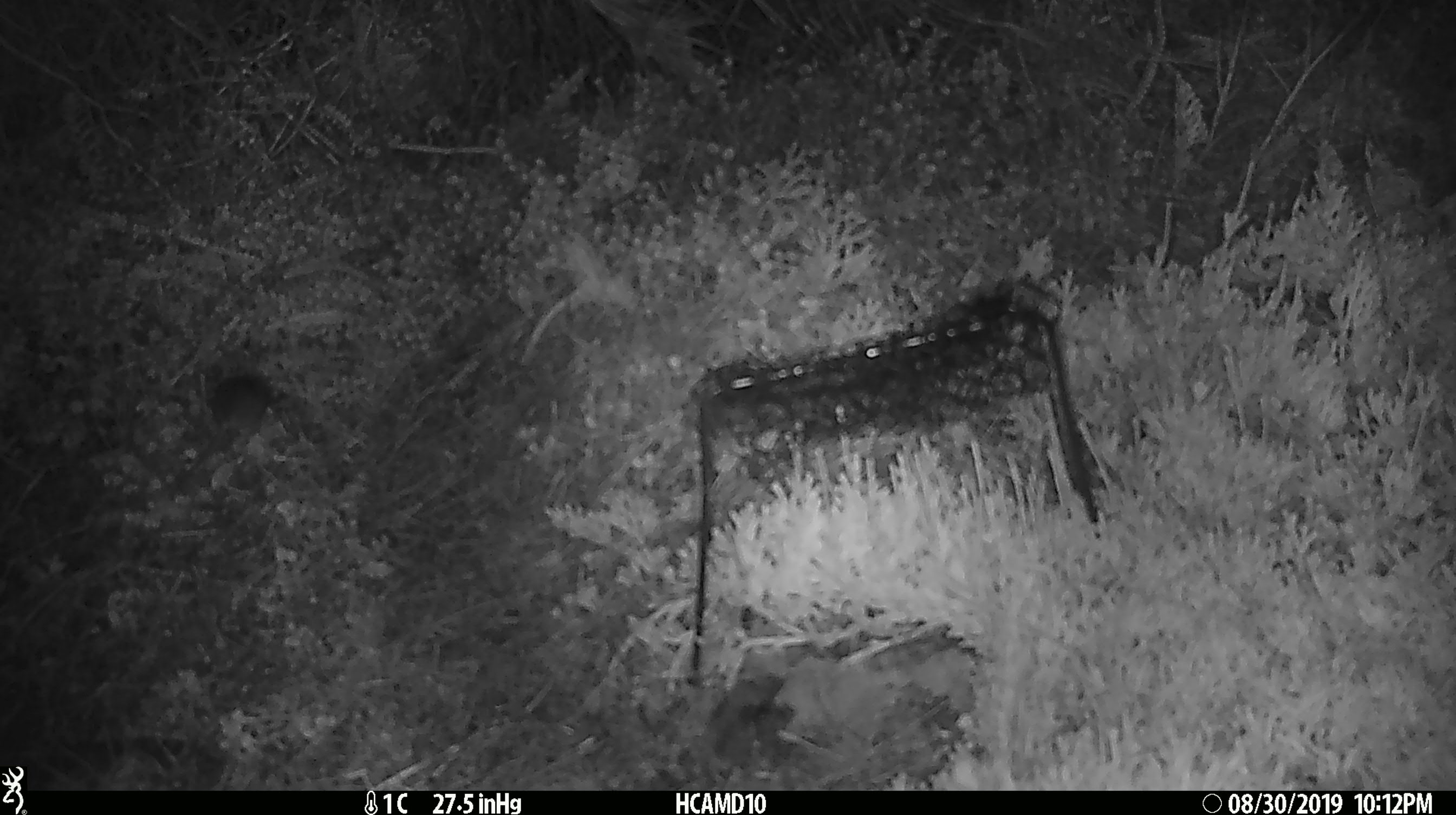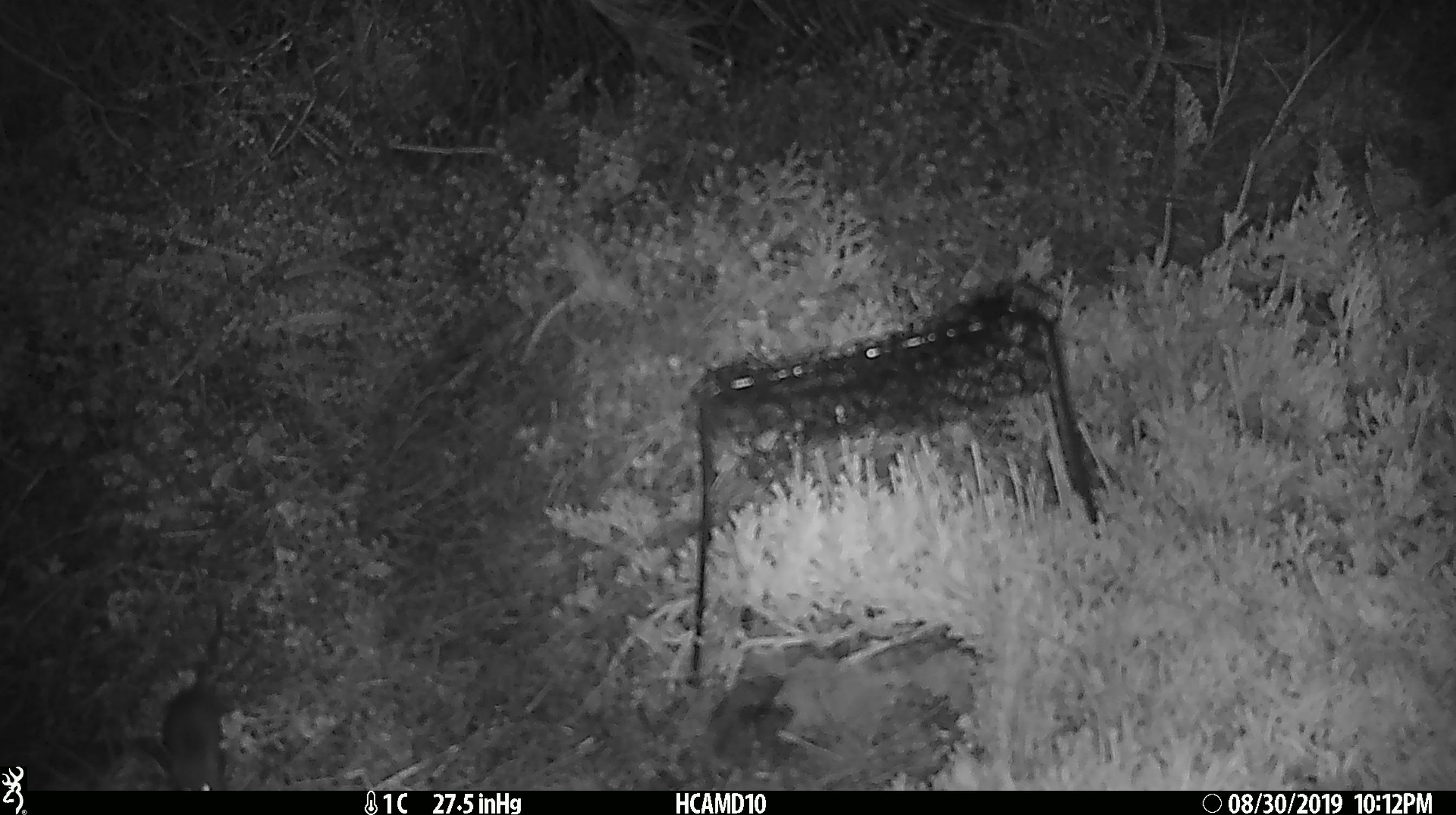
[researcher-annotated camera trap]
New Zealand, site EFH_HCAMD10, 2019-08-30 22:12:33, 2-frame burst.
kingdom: Animalia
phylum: Chordata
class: Mammalia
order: Rodentia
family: Muridae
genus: Mus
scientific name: Mus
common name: mouse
Mouse (Mus).